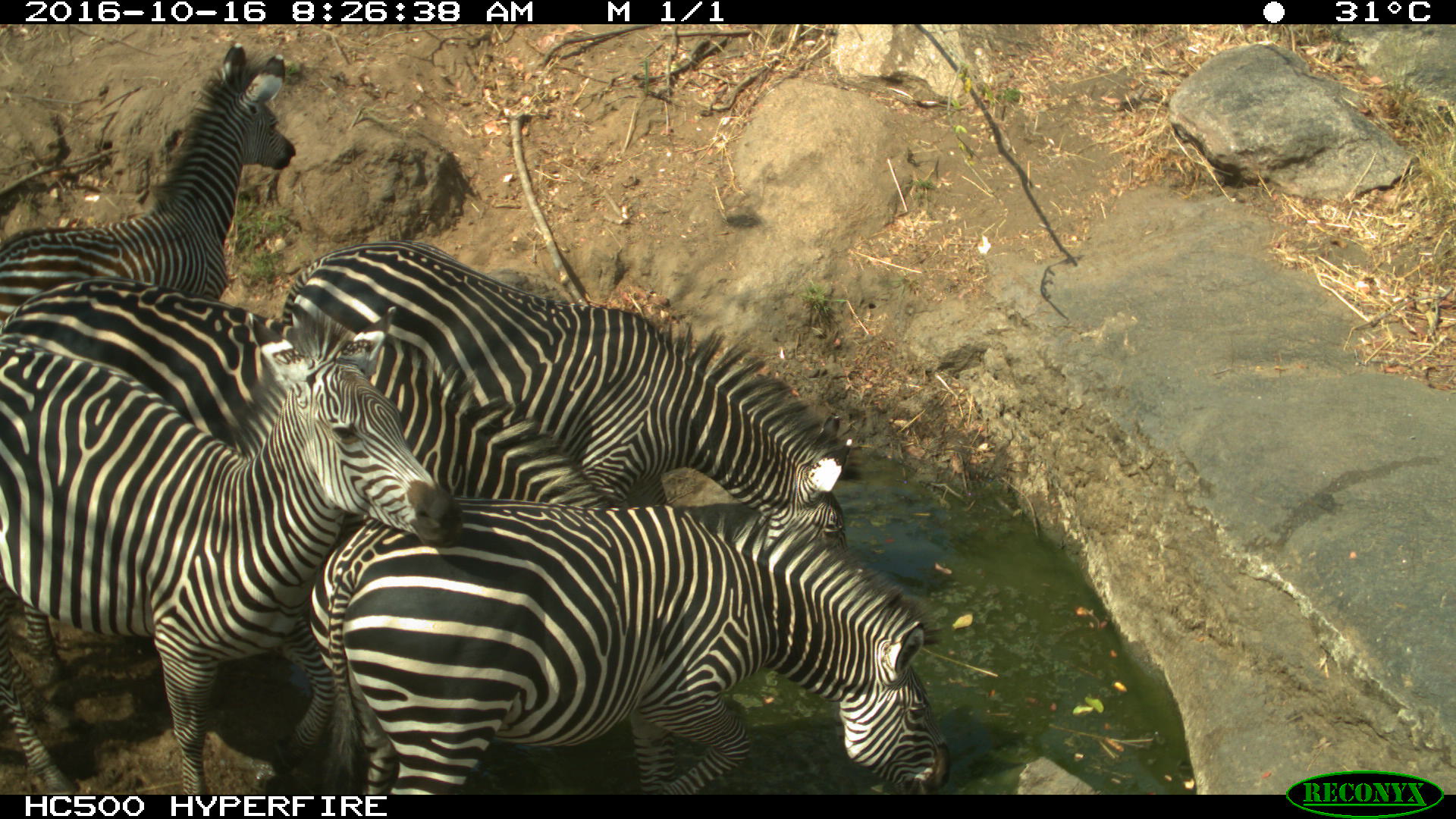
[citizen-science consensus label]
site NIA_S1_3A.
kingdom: Animalia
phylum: Chordata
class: Mammalia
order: Perissodactyla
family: Equidae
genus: Equus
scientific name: Equus quagga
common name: plains zebra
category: zebraplains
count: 5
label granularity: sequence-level